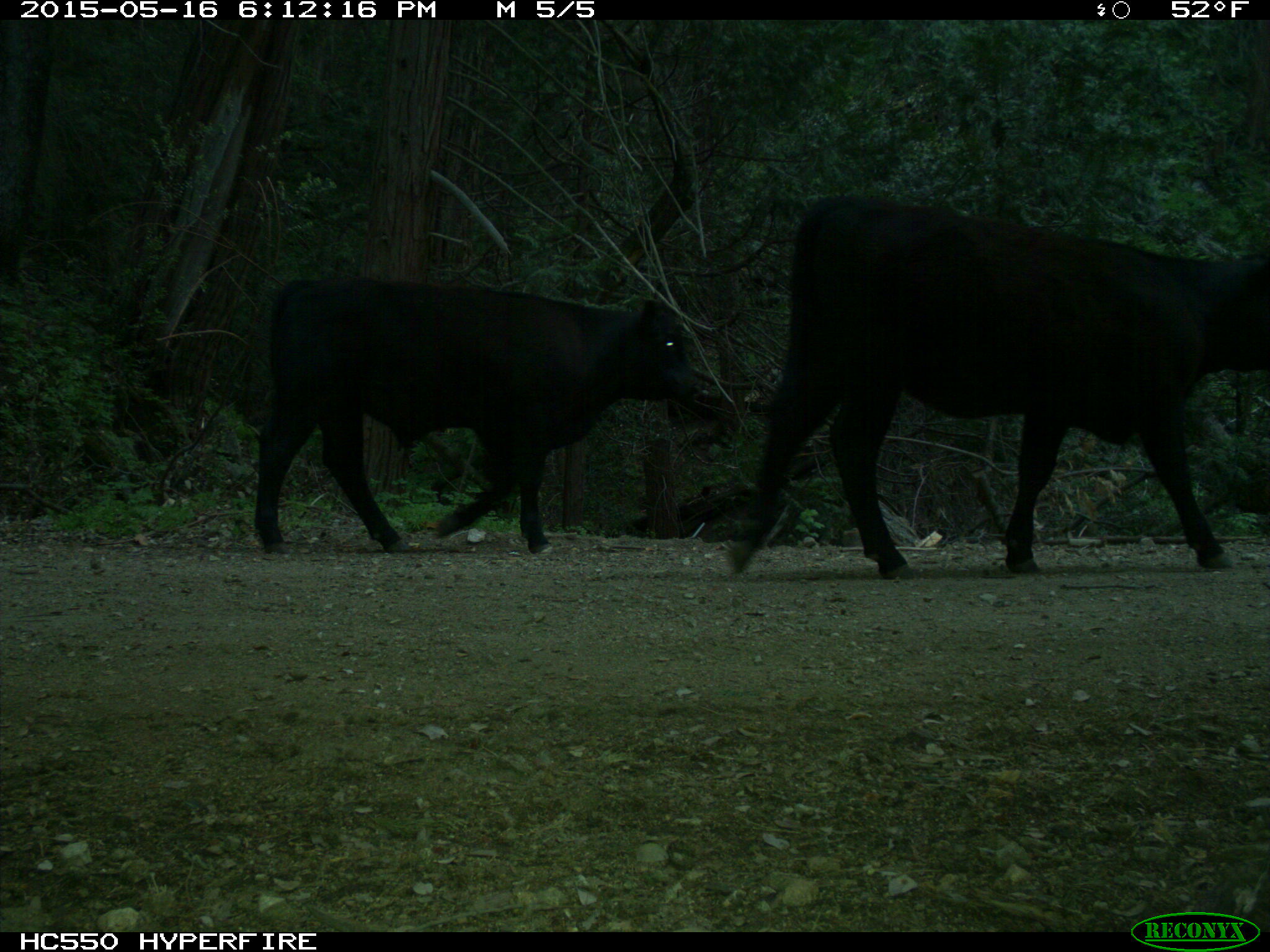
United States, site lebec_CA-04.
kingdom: Animalia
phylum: Chordata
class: Mammalia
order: Artiodactyla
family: Bovidae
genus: Bos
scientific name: Bos taurus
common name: domestic cow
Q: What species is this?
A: Bos taurus (domestic cow).